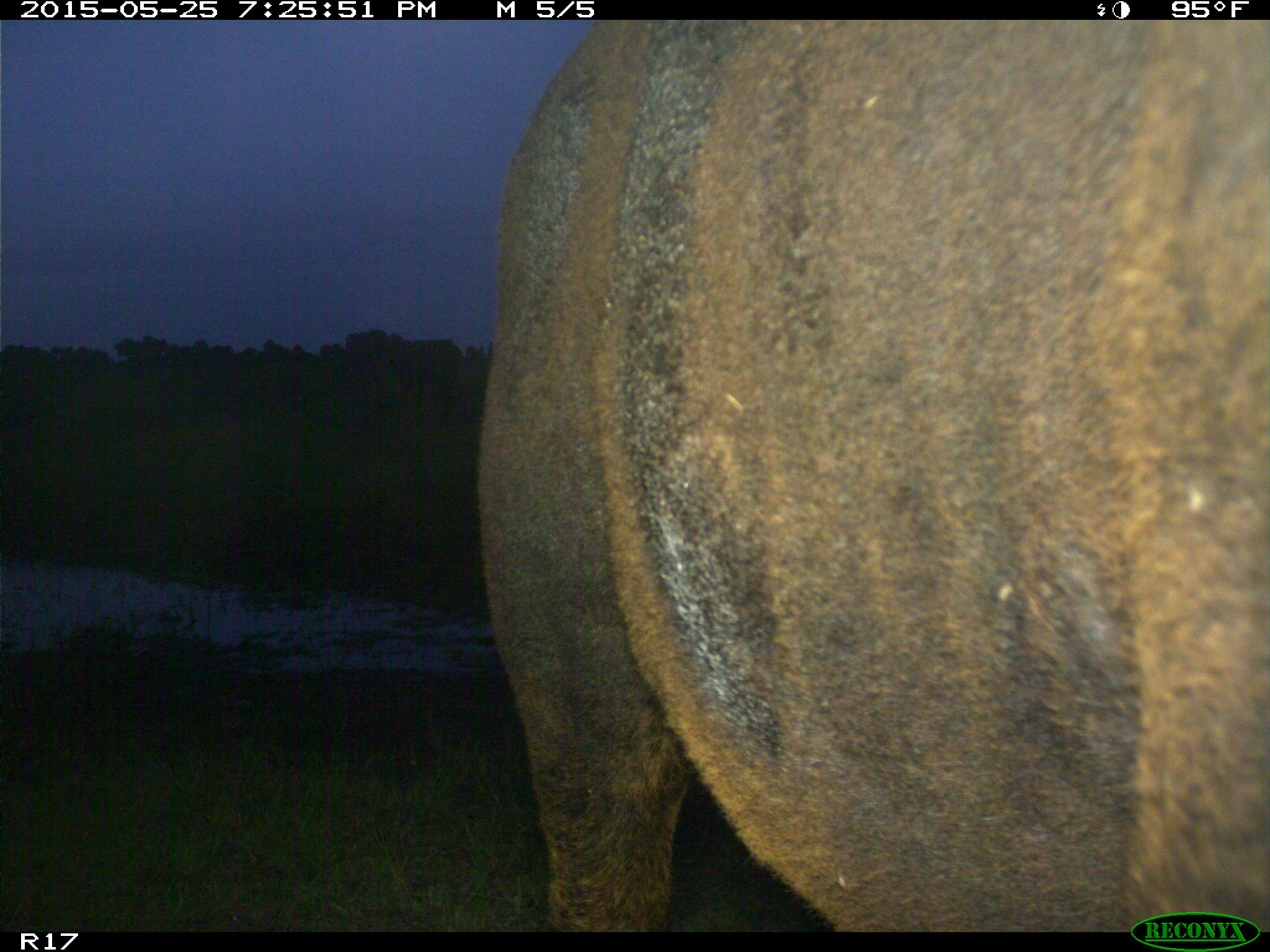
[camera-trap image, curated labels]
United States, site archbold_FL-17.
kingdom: Animalia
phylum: Chordata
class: Mammalia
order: Artiodactyla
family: Bovidae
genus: Bos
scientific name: Bos taurus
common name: domestic cow